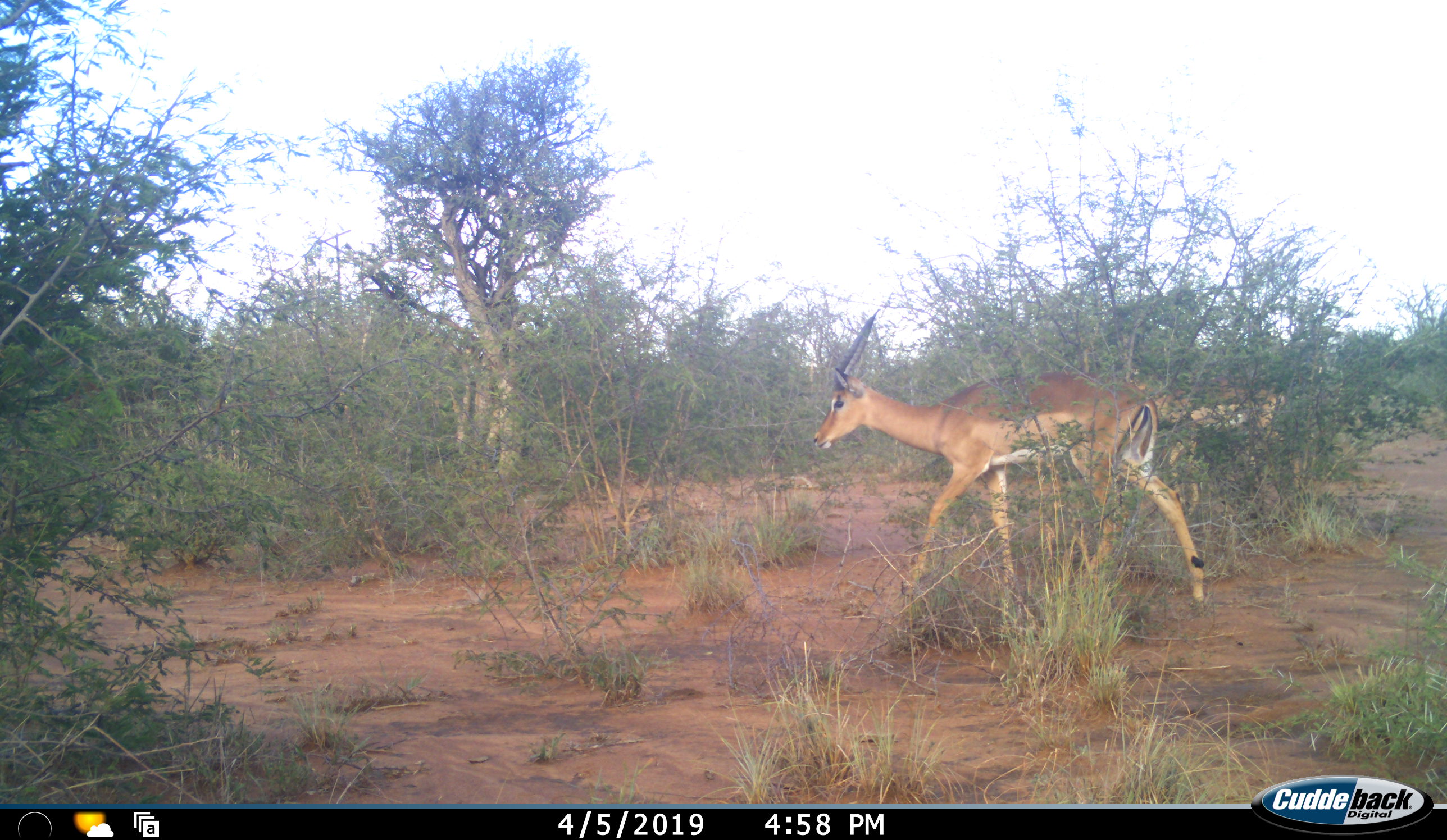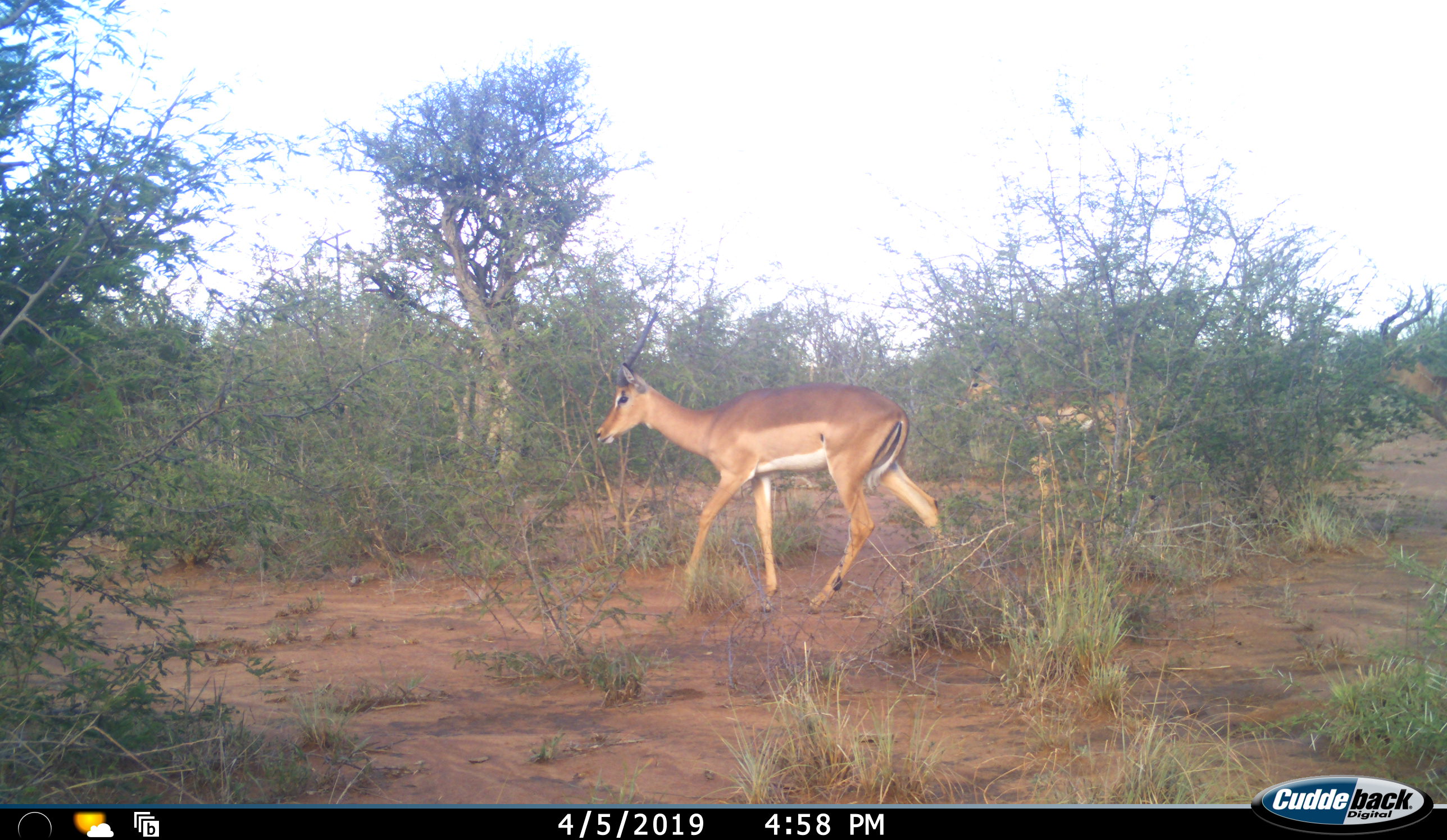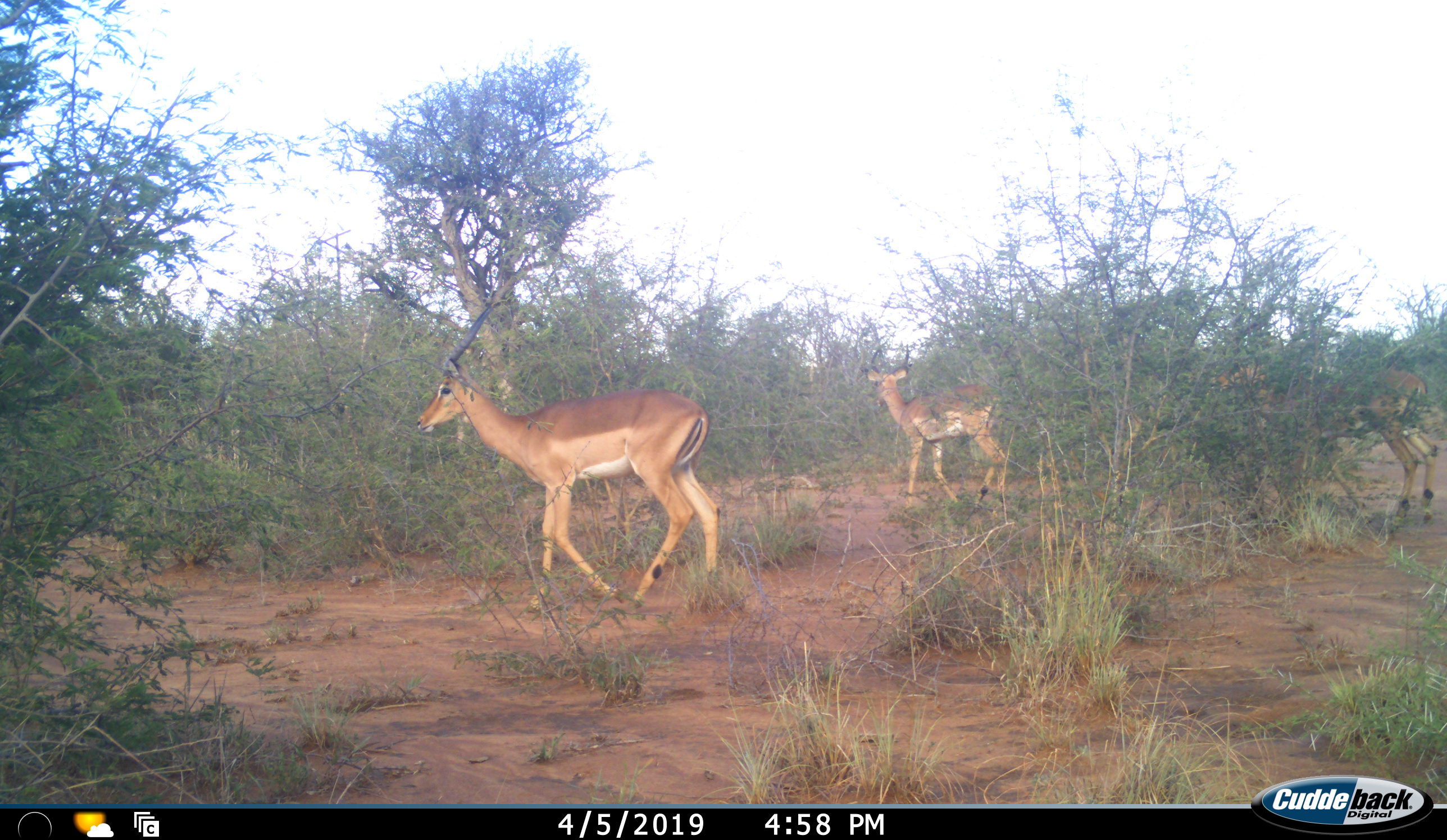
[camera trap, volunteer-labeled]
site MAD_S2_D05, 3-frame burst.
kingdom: Animalia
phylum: Chordata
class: Mammalia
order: Artiodactyla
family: Bovidae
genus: Aepyceros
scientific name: Aepyceros melampus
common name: impala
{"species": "impala (Aepyceros melampus)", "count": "2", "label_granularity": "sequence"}